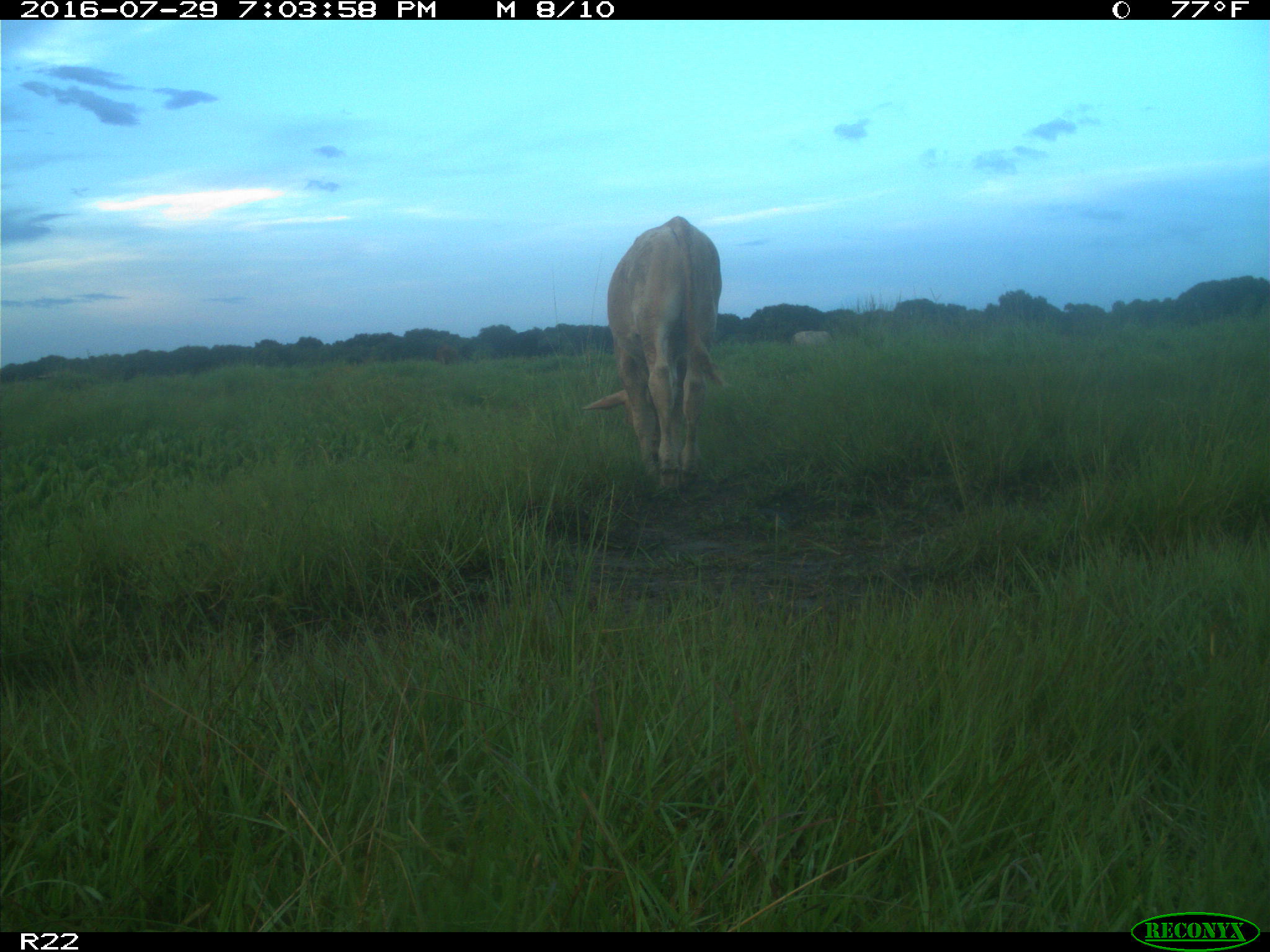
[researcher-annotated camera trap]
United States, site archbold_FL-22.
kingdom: Animalia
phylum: Chordata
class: Mammalia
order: Artiodactyla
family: Bovidae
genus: Bos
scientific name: Bos taurus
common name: domestic cow